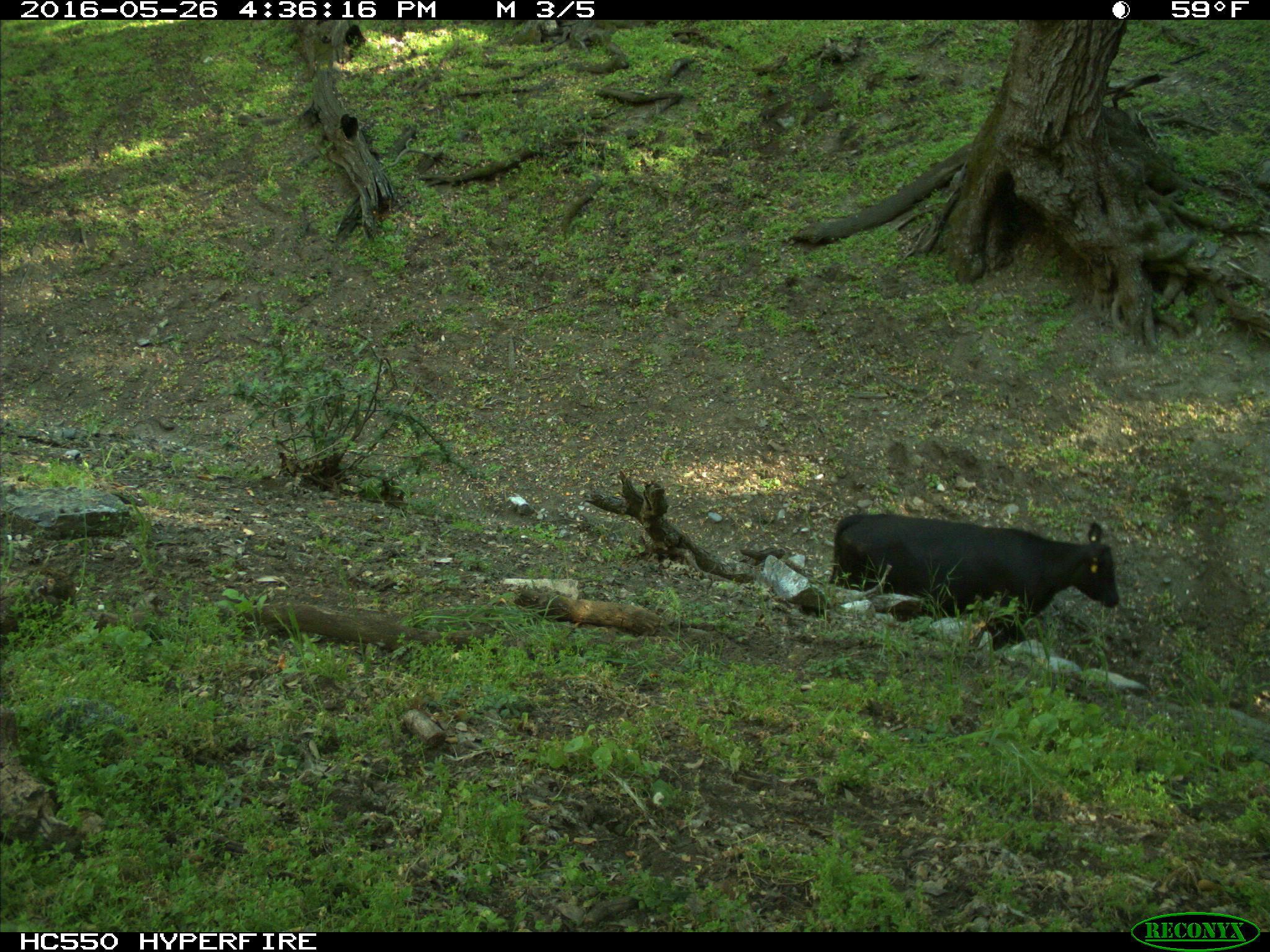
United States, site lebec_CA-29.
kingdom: Animalia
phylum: Chordata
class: Mammalia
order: Artiodactyla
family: Bovidae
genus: Bos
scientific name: Bos taurus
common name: domestic cow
Bos taurus (domestic cow).